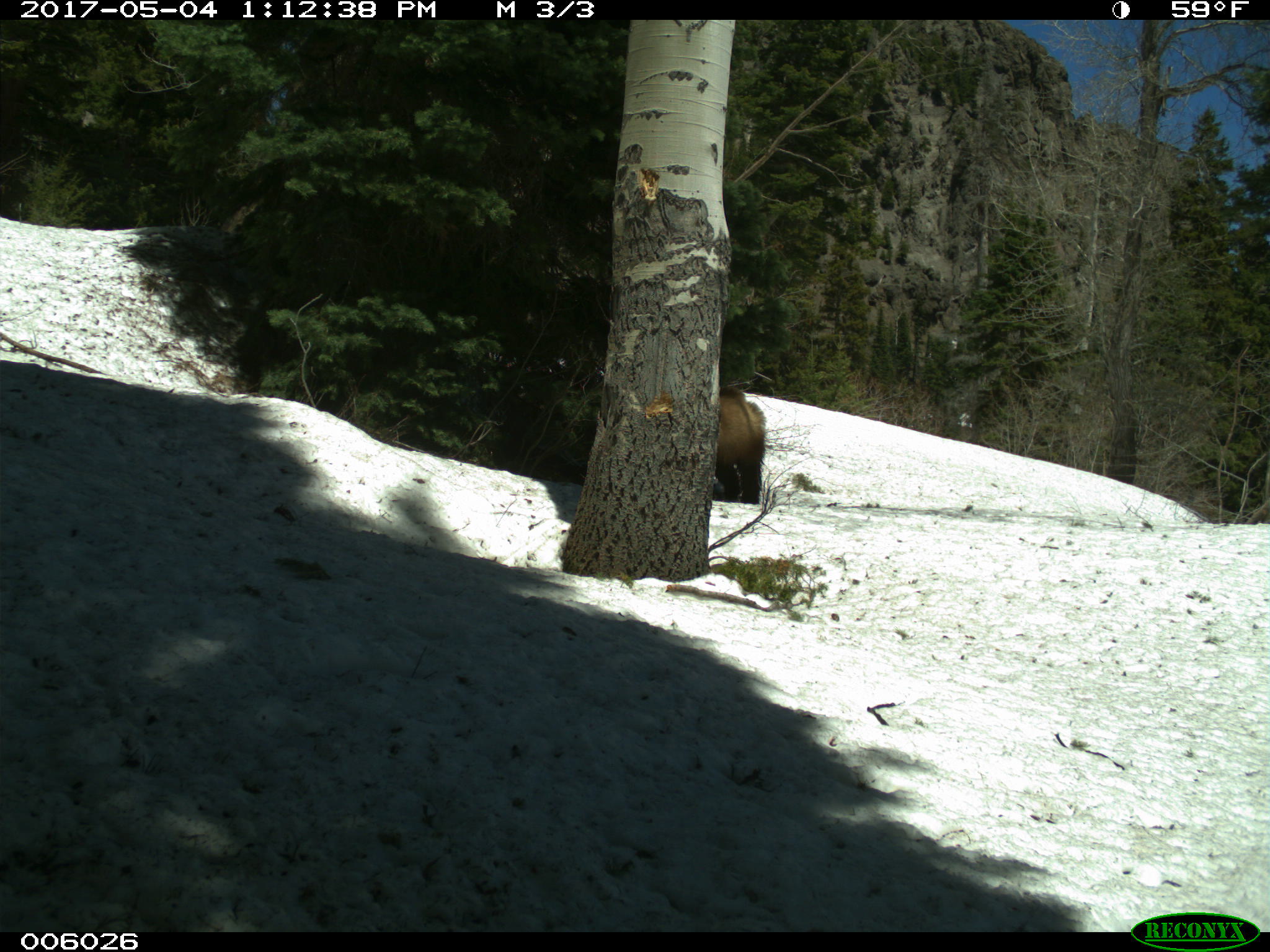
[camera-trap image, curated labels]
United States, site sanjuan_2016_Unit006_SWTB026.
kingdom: Animalia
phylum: Chordata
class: Mammalia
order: Carnivora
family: Ursidae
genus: Ursus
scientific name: Ursus americanus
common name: american black bear